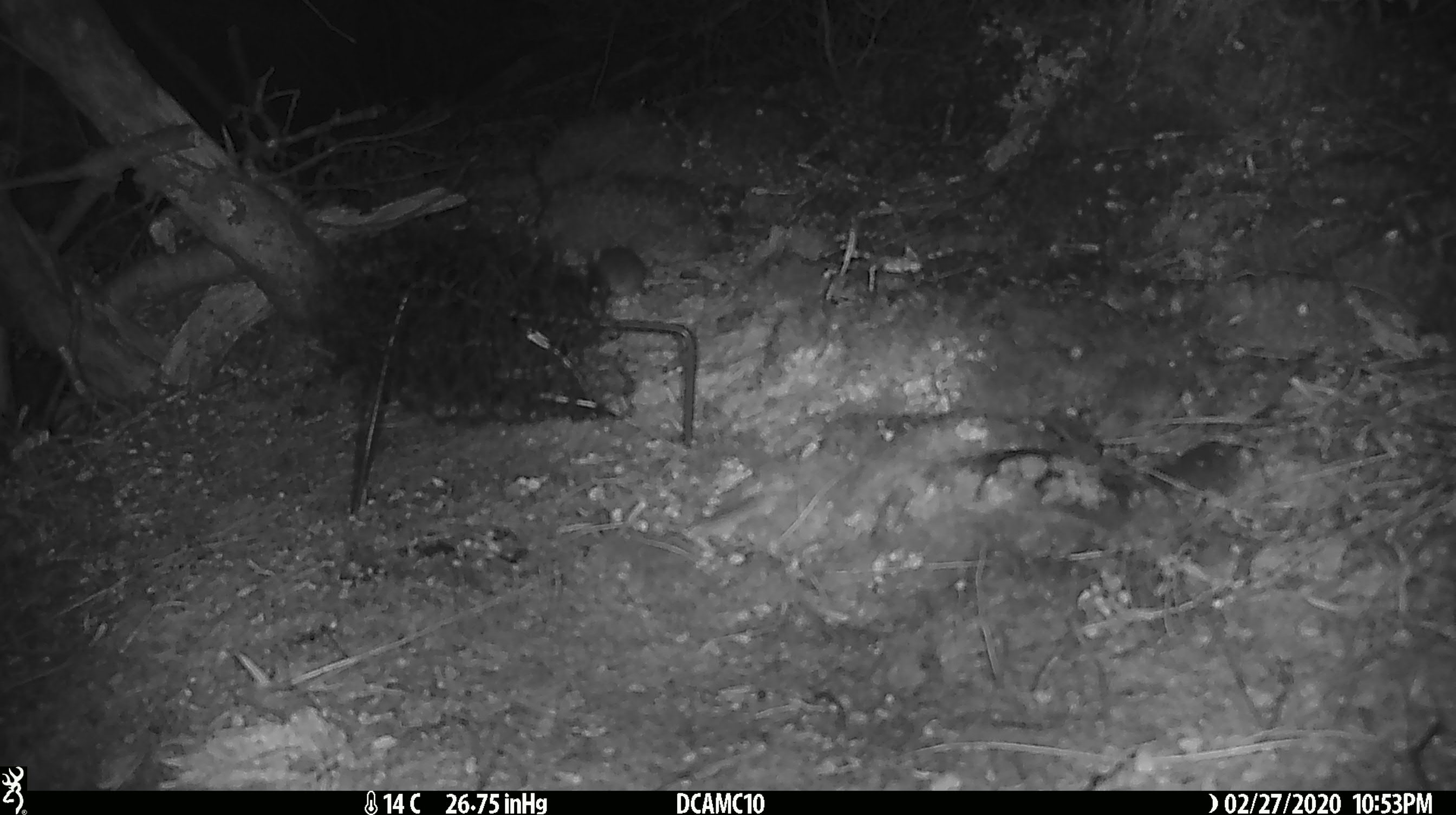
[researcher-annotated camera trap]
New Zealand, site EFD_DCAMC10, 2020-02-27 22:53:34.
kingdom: Animalia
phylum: Chordata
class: Mammalia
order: Rodentia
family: Muridae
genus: Mus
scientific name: Mus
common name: mouse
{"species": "mouse (Mus)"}